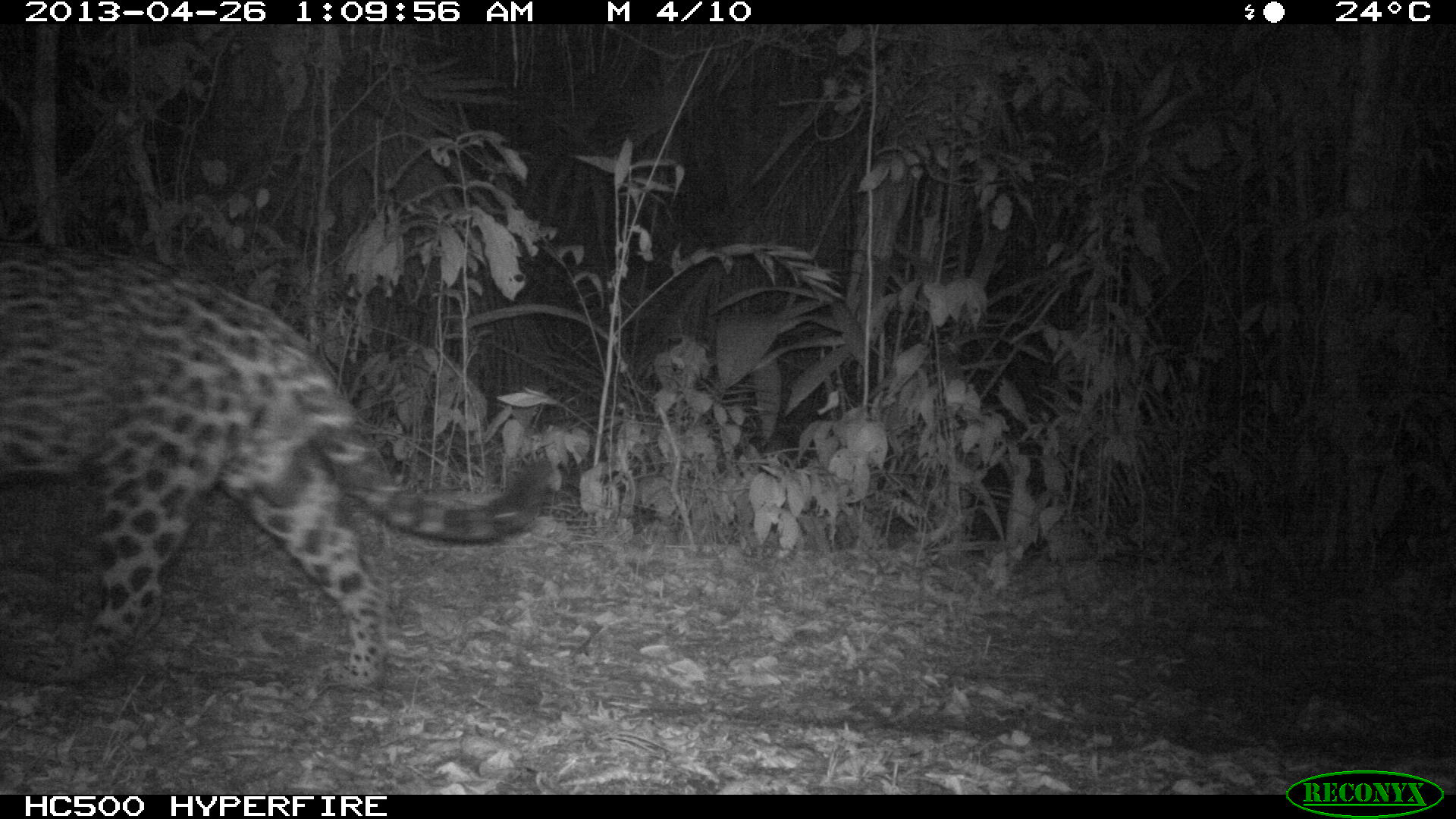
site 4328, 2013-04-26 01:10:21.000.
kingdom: Animalia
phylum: Chordata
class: Mammalia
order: Carnivora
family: Felidae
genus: Panthera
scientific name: Panthera onca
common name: jaguar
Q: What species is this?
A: Panthera onca (jaguar).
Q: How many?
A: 1.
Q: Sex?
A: Male.